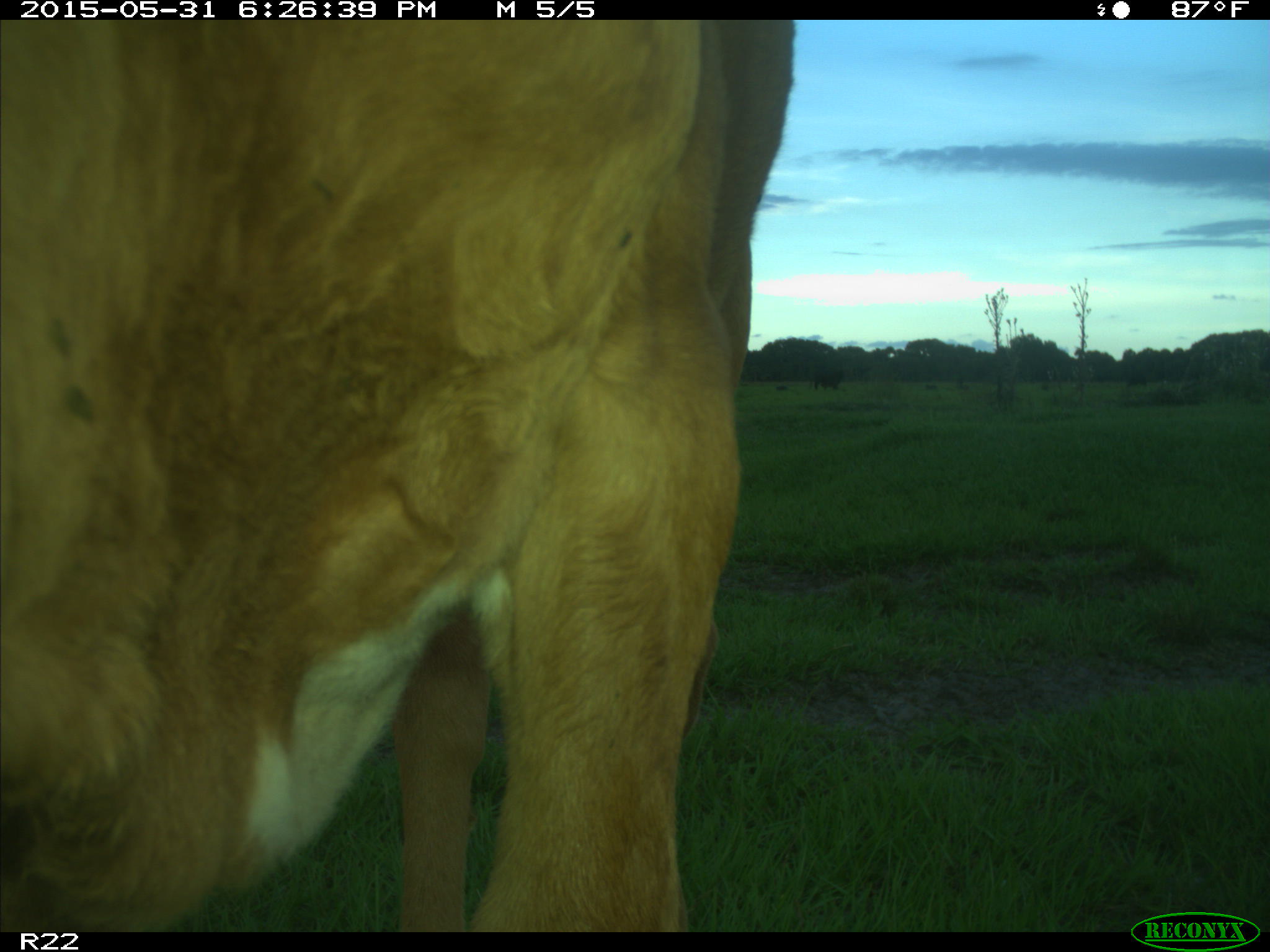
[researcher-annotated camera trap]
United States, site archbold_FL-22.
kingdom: Animalia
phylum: Chordata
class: Mammalia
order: Artiodactyla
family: Bovidae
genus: Bos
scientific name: Bos taurus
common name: domestic cow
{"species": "Bos taurus (domestic cow)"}